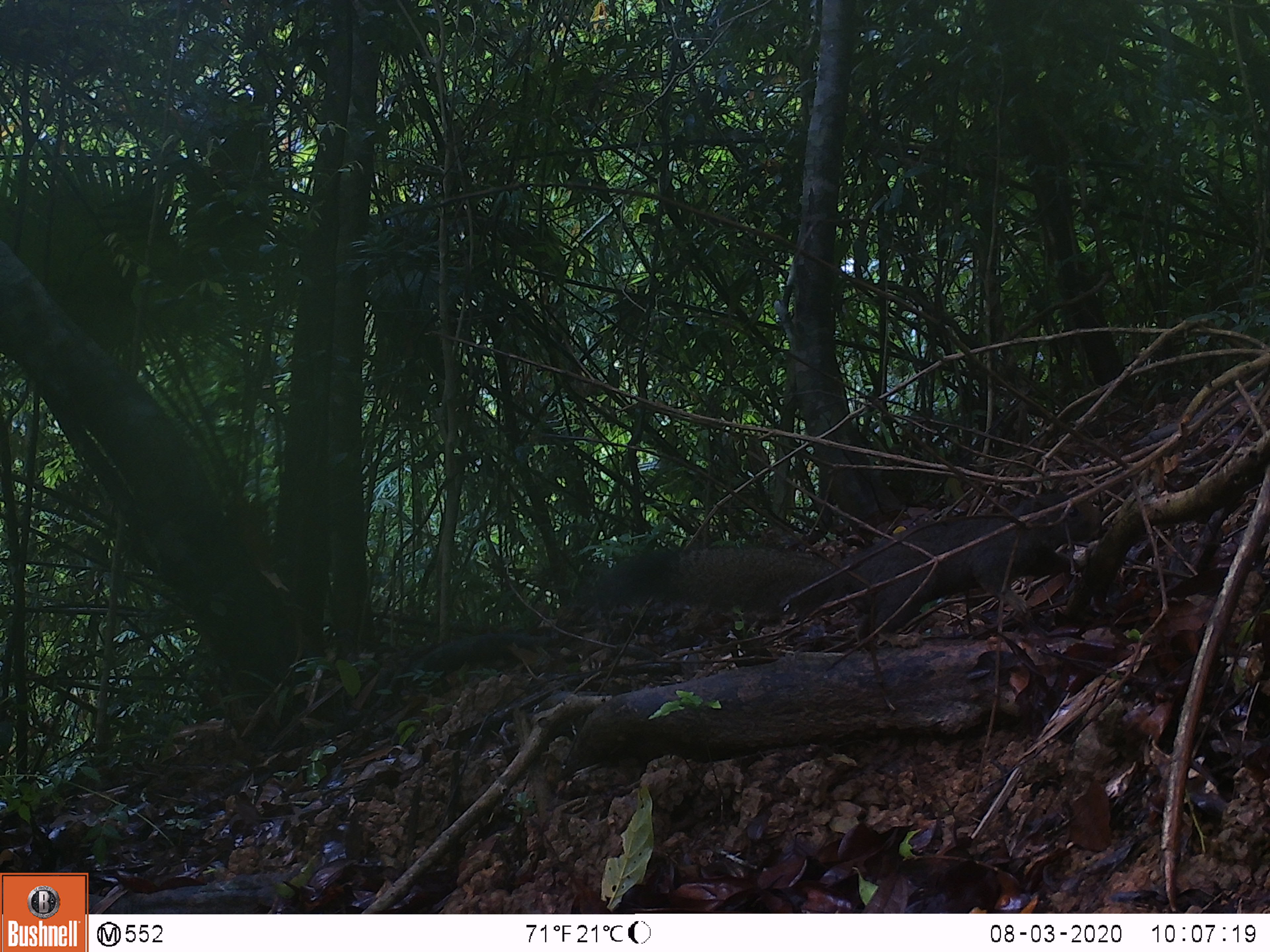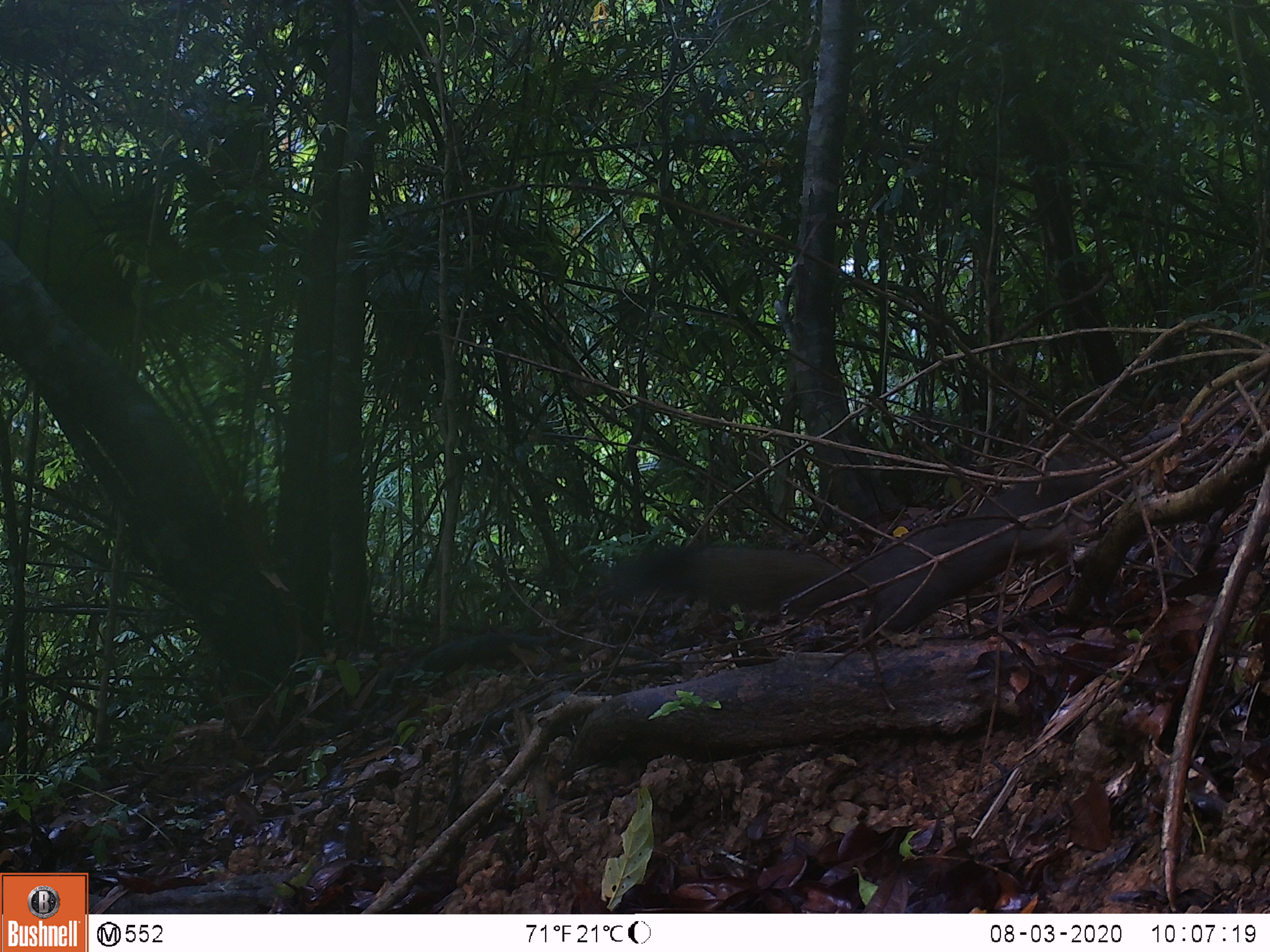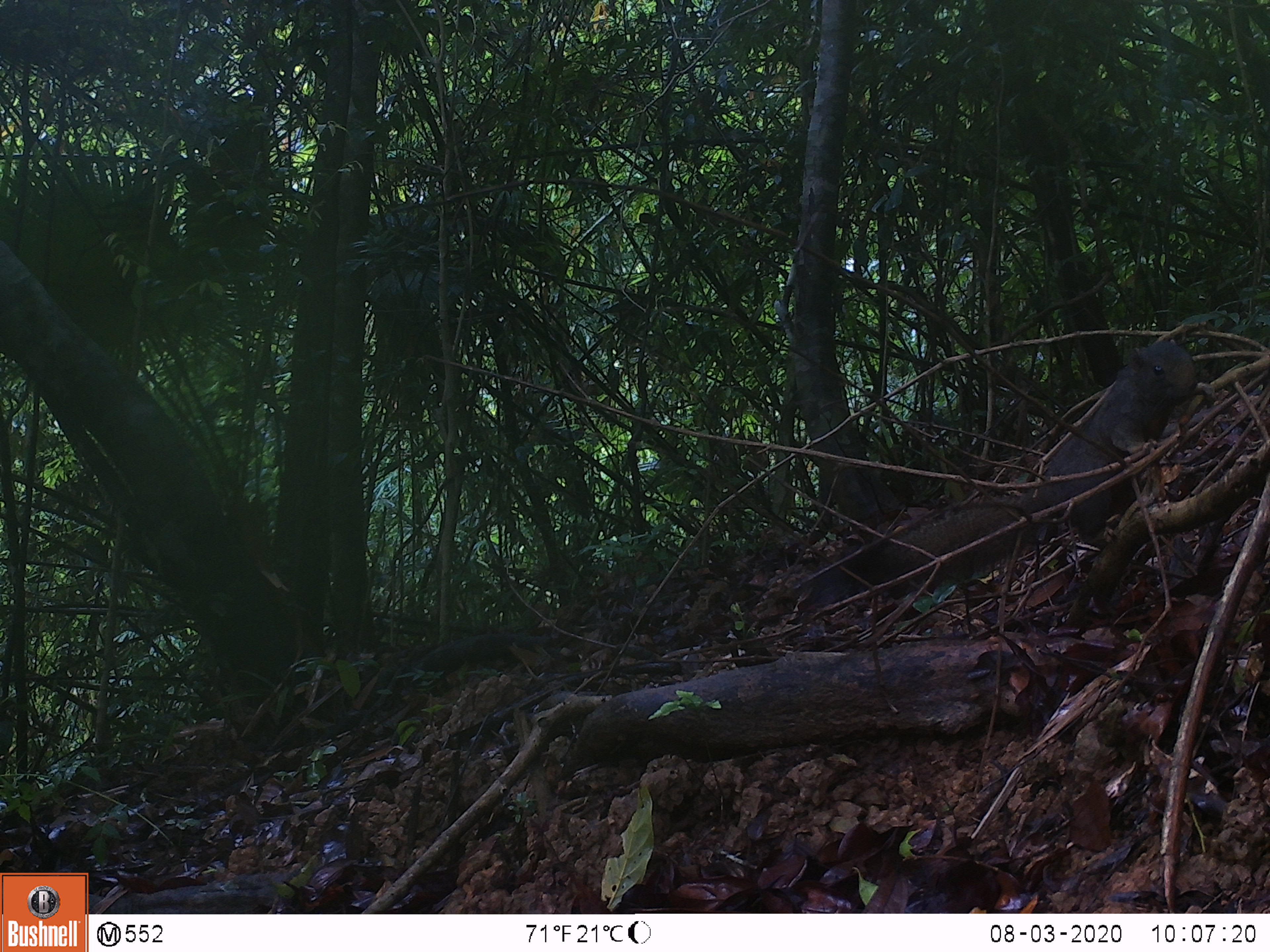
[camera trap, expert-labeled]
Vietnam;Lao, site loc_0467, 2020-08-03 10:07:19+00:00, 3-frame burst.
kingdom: Animalia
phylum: Chordata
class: Mammalia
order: Rodentia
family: Sciuridae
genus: Callosciurus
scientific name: Callosciurus erythraeus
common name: pallas's squirrel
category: pallass squirrel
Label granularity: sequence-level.